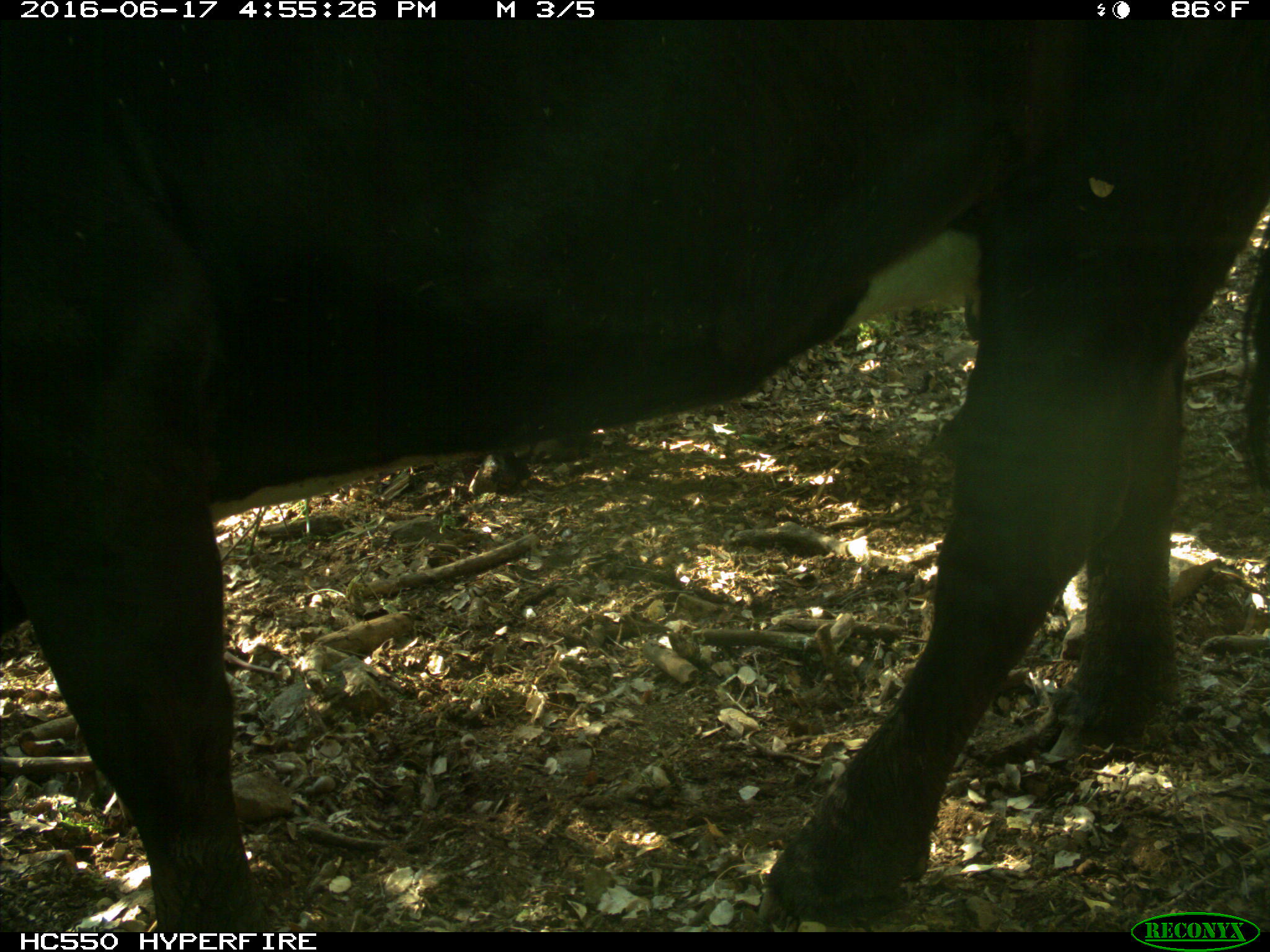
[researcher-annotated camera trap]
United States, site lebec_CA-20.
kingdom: Animalia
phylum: Chordata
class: Mammalia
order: Artiodactyla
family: Bovidae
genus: Bos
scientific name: Bos taurus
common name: domestic cow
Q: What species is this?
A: Bos taurus (domestic cow).